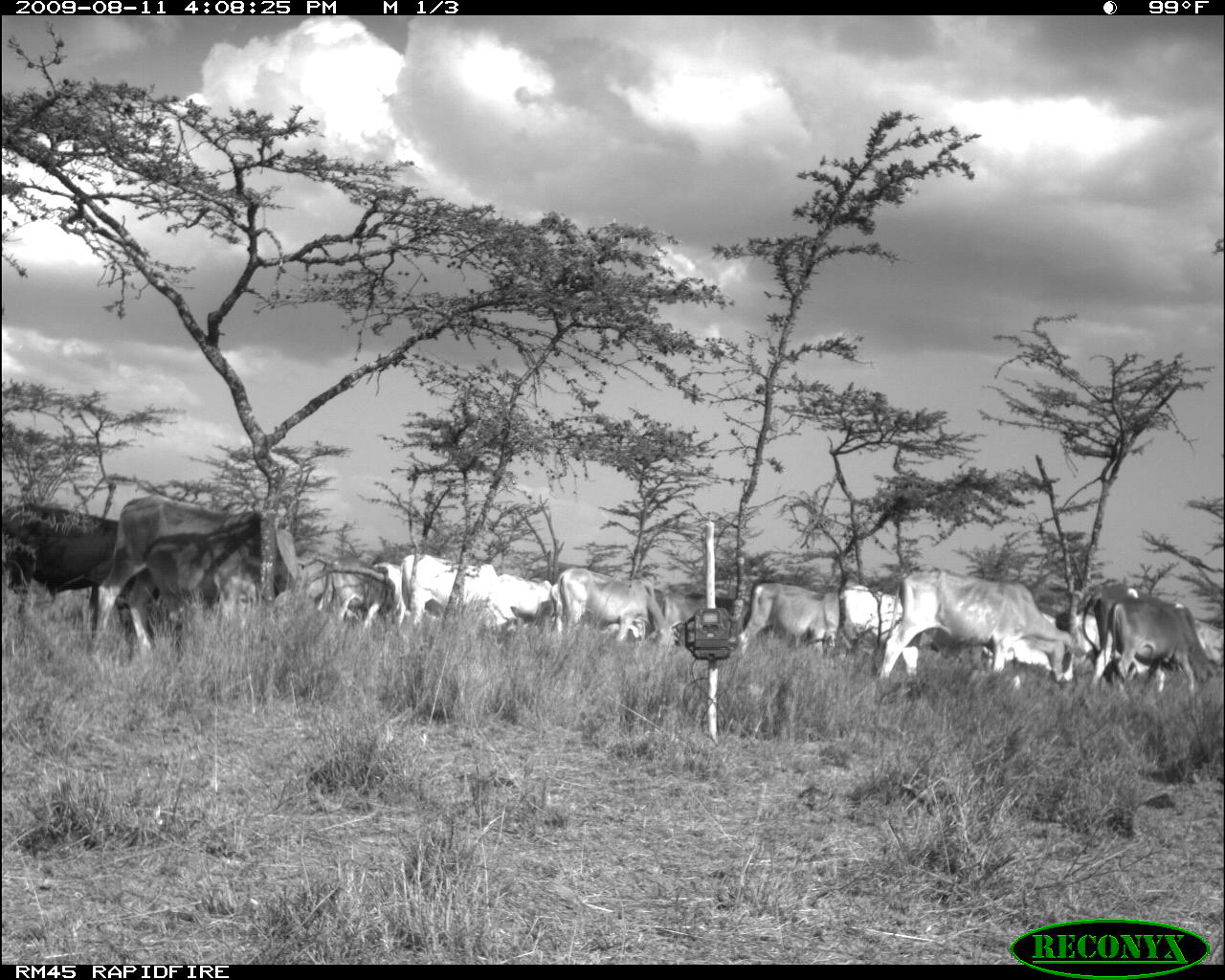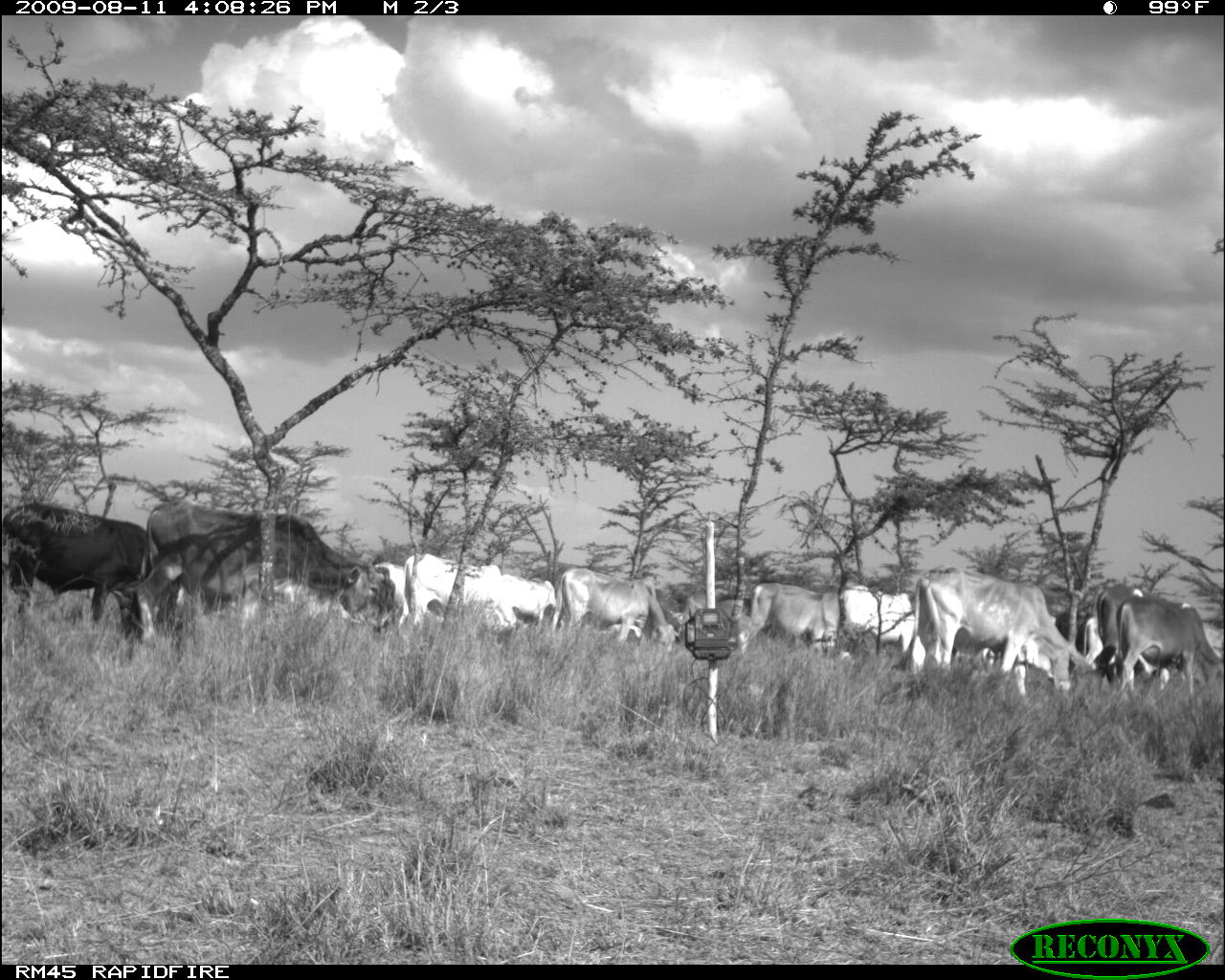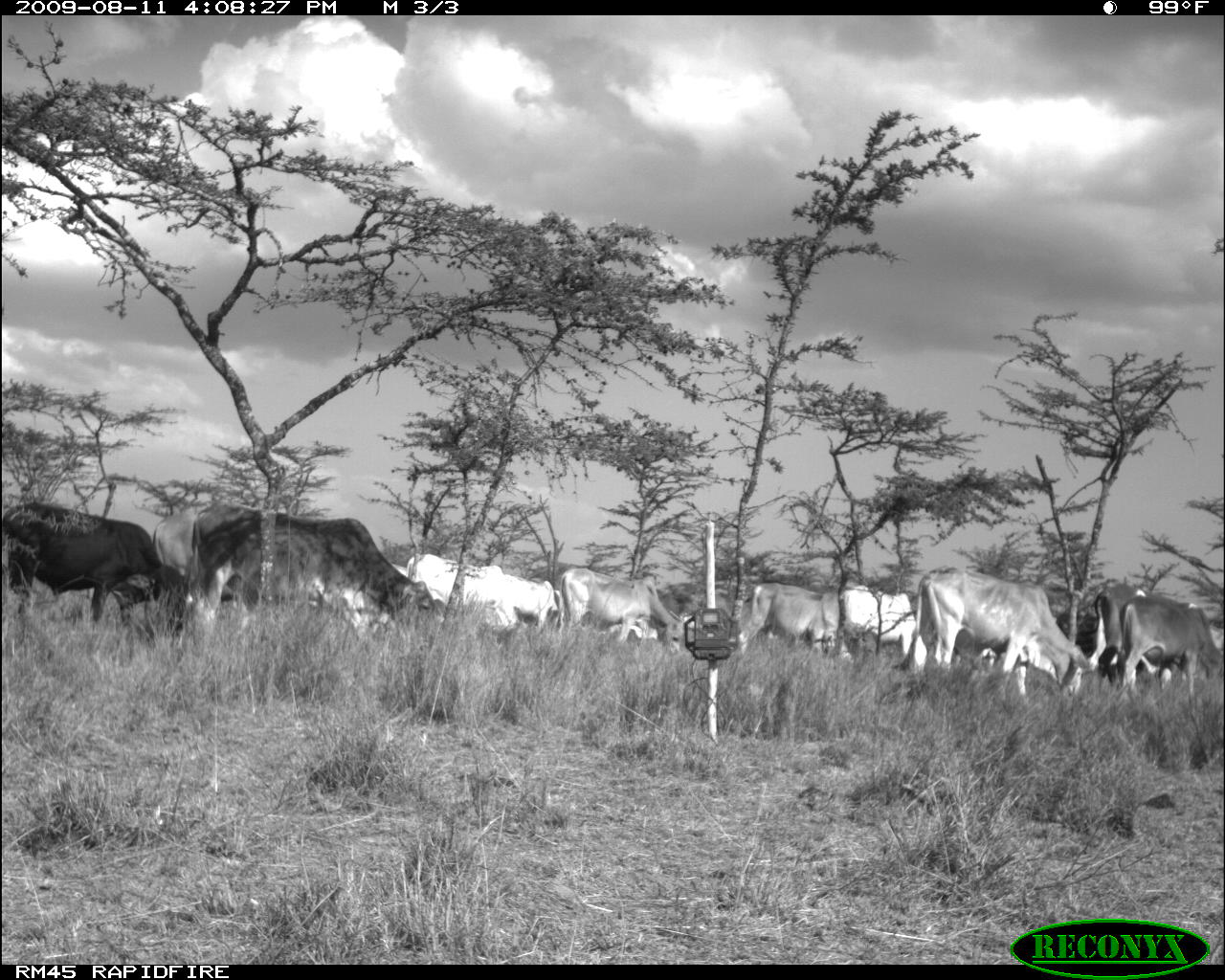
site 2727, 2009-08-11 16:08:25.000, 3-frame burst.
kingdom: Animalia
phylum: Chordata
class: Mammalia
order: Artiodactyla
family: Bovidae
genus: Bos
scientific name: Bos taurus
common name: domestic cattle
Bos taurus (domestic cattle), count 15.